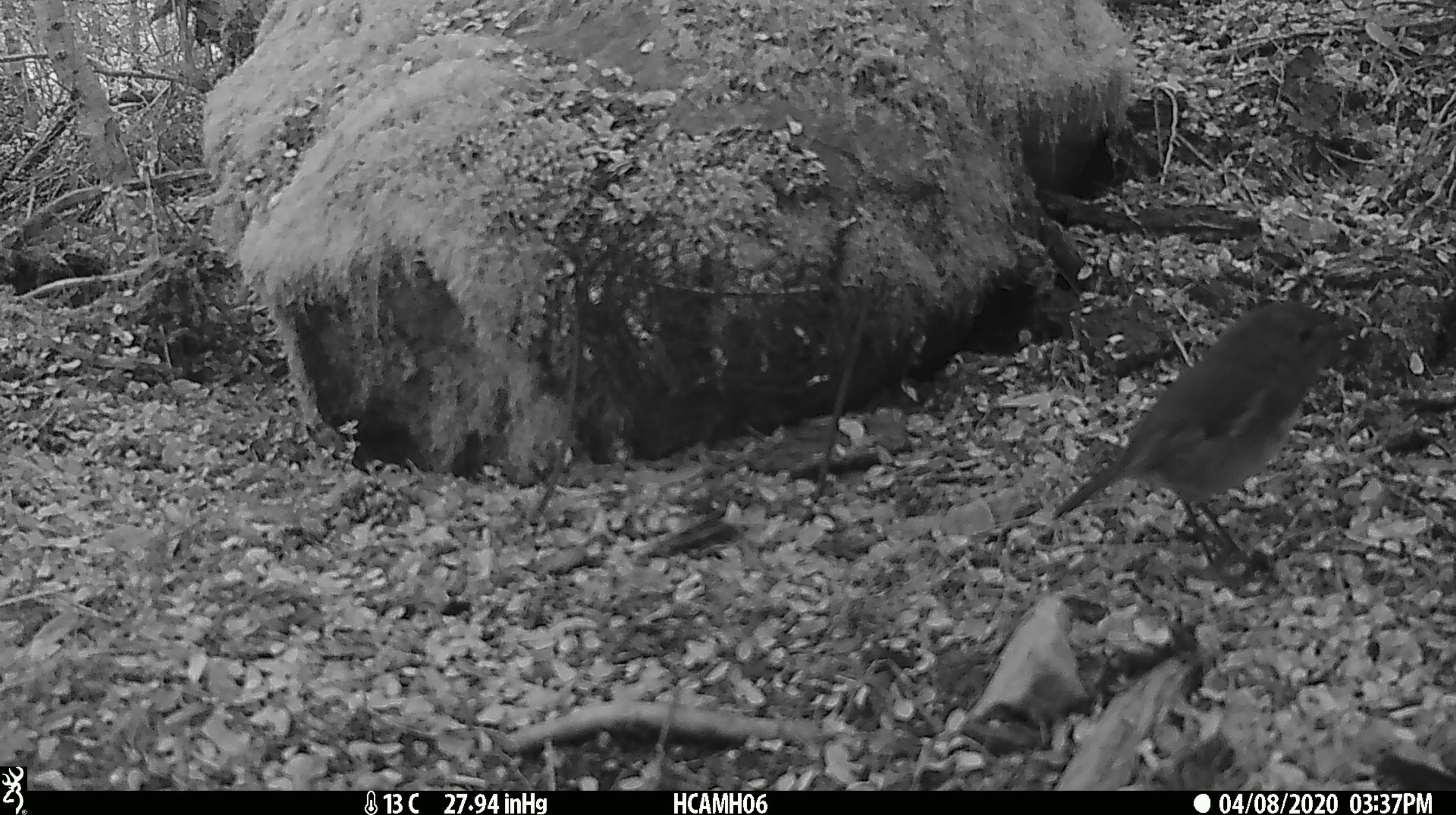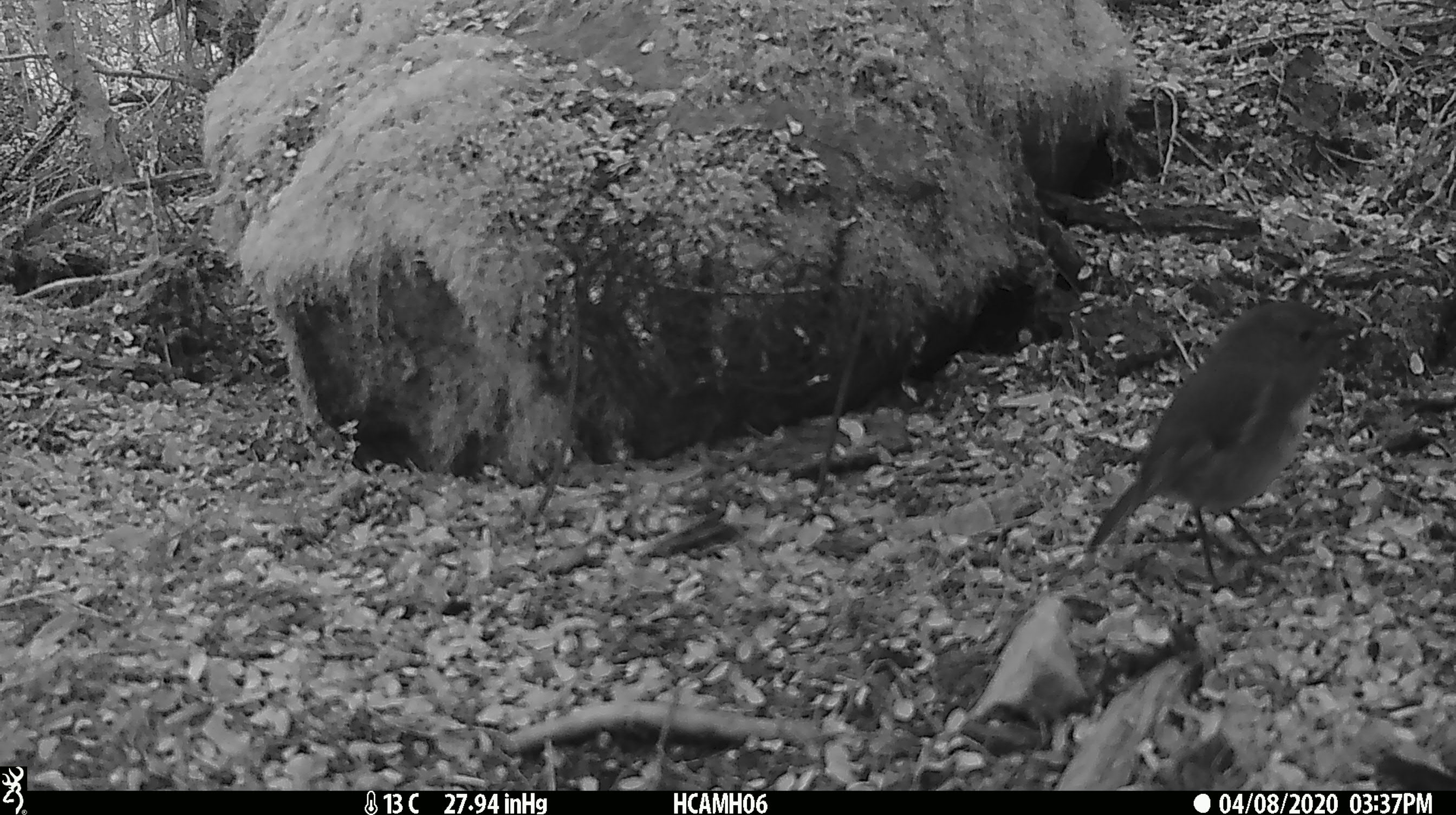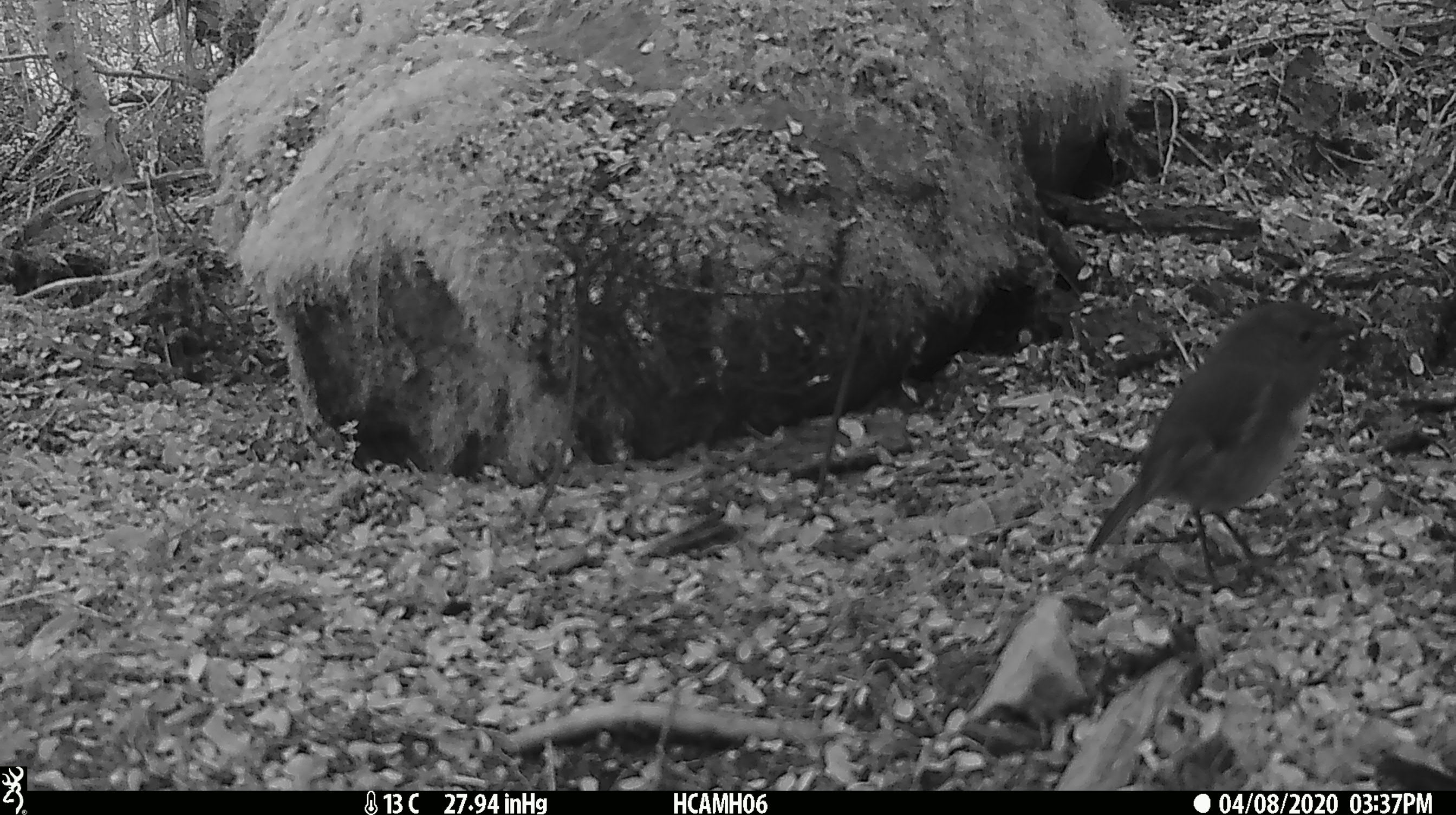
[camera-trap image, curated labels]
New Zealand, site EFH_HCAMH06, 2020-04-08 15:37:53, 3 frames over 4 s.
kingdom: Animalia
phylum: Chordata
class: Aves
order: Passeriformes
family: Petroicidae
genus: Petroica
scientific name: Petroica australis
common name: new zealand robin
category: robin